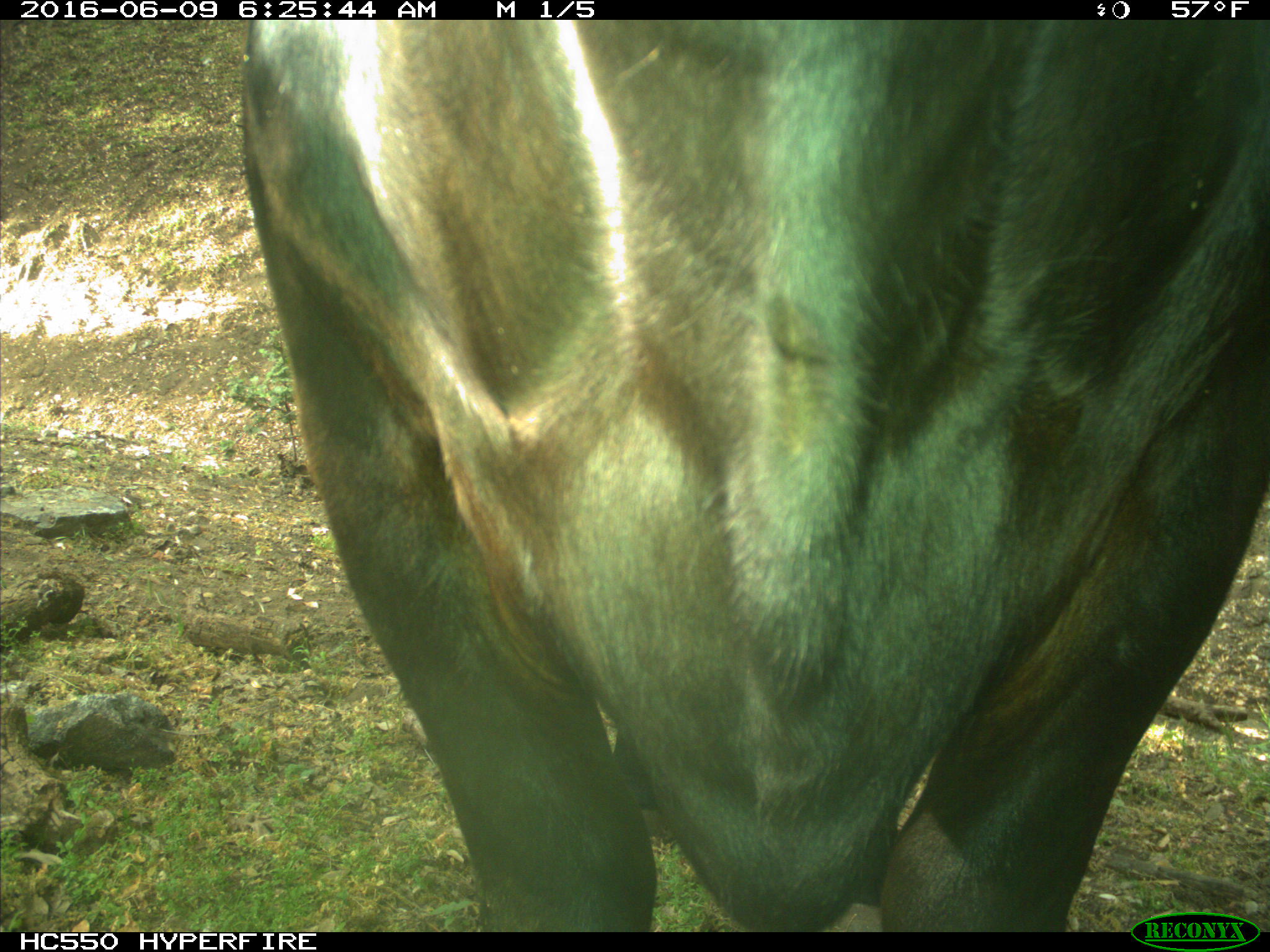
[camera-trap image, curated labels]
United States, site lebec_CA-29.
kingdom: Animalia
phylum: Chordata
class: Mammalia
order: Artiodactyla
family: Bovidae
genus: Bos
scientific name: Bos taurus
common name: domestic cow